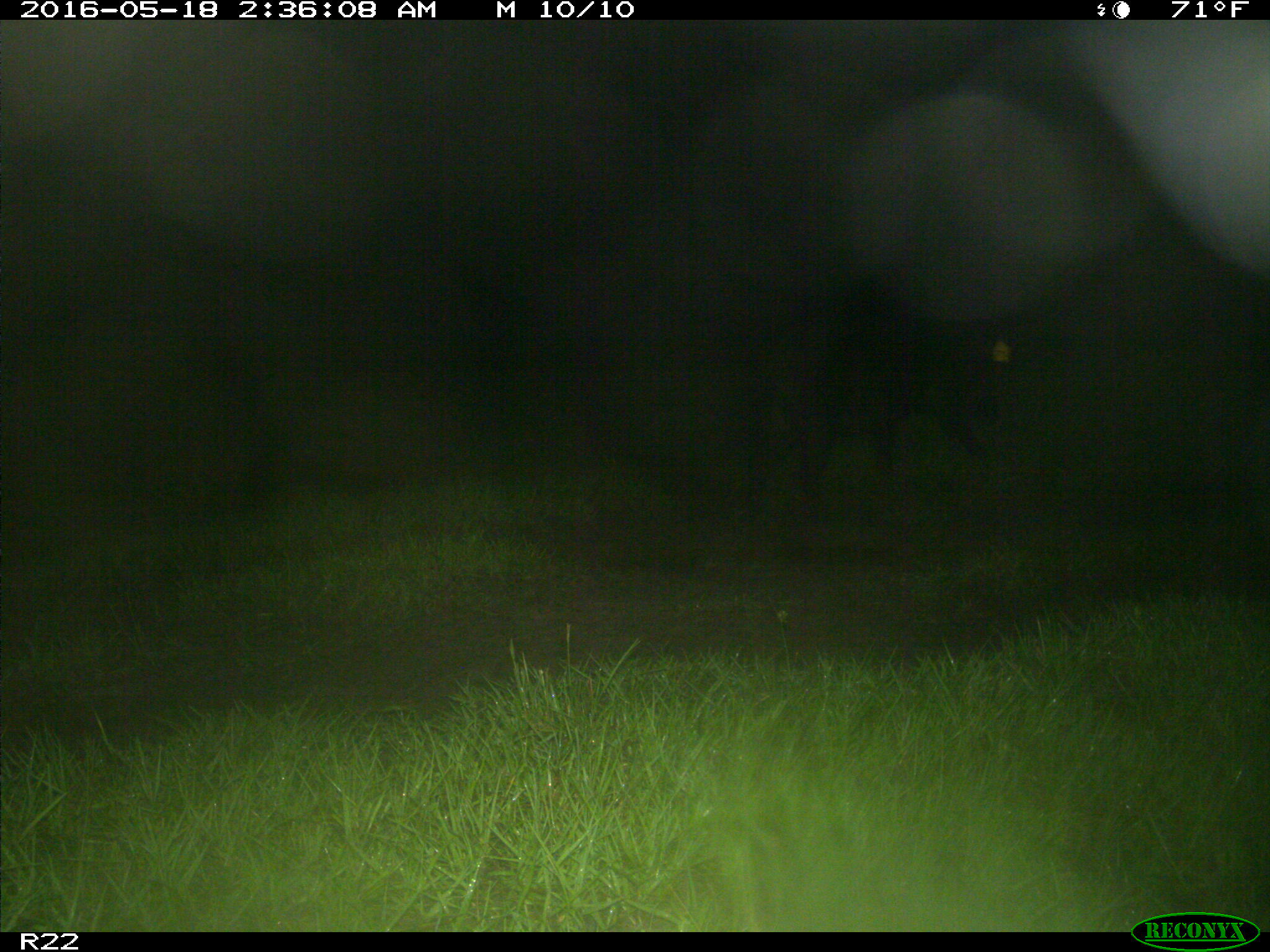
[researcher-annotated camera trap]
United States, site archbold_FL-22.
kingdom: Animalia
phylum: Chordata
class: Mammalia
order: Artiodactyla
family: Suidae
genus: Sus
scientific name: Sus scrofa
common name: wild boar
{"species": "Sus scrofa (wild boar)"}